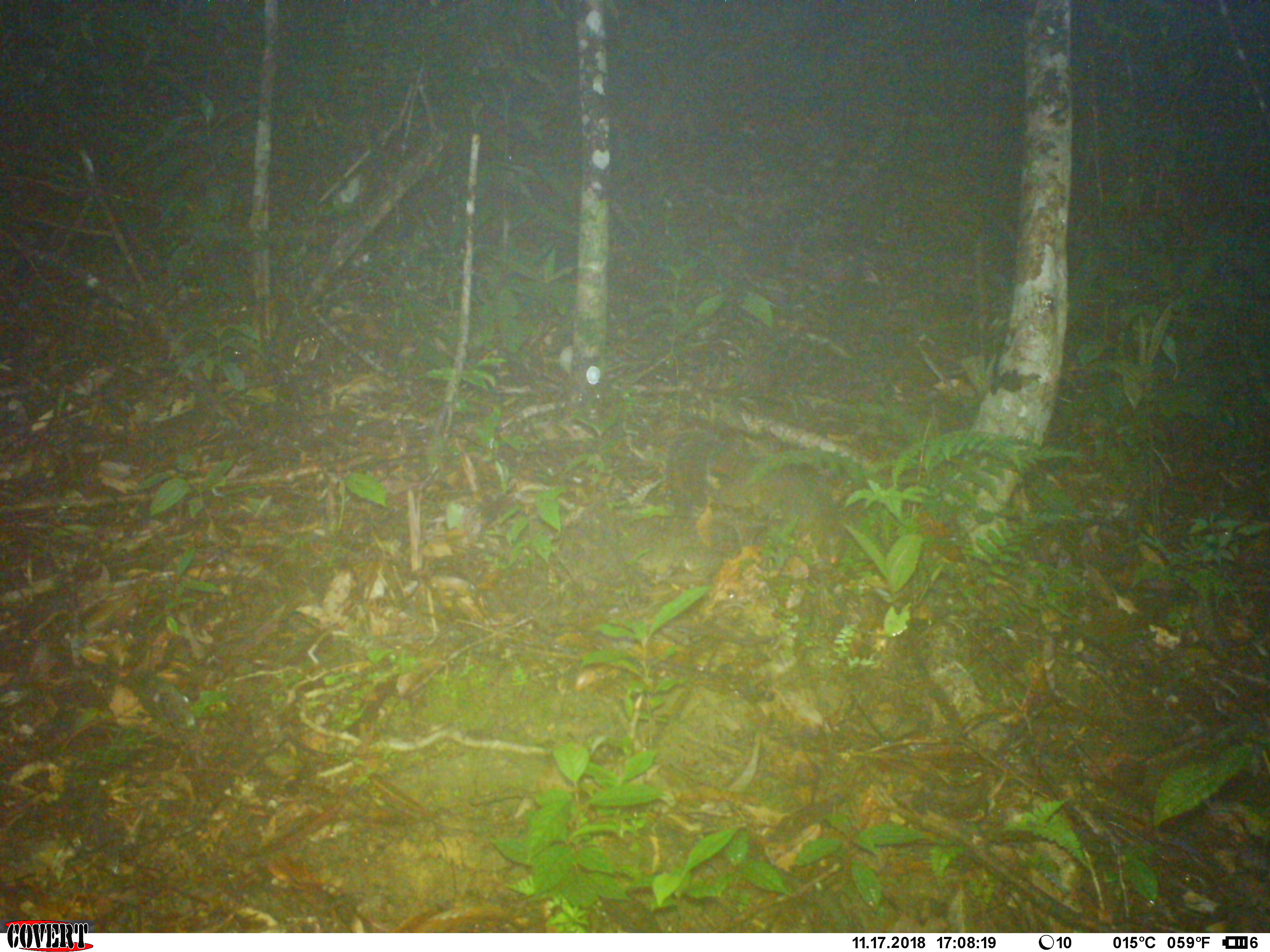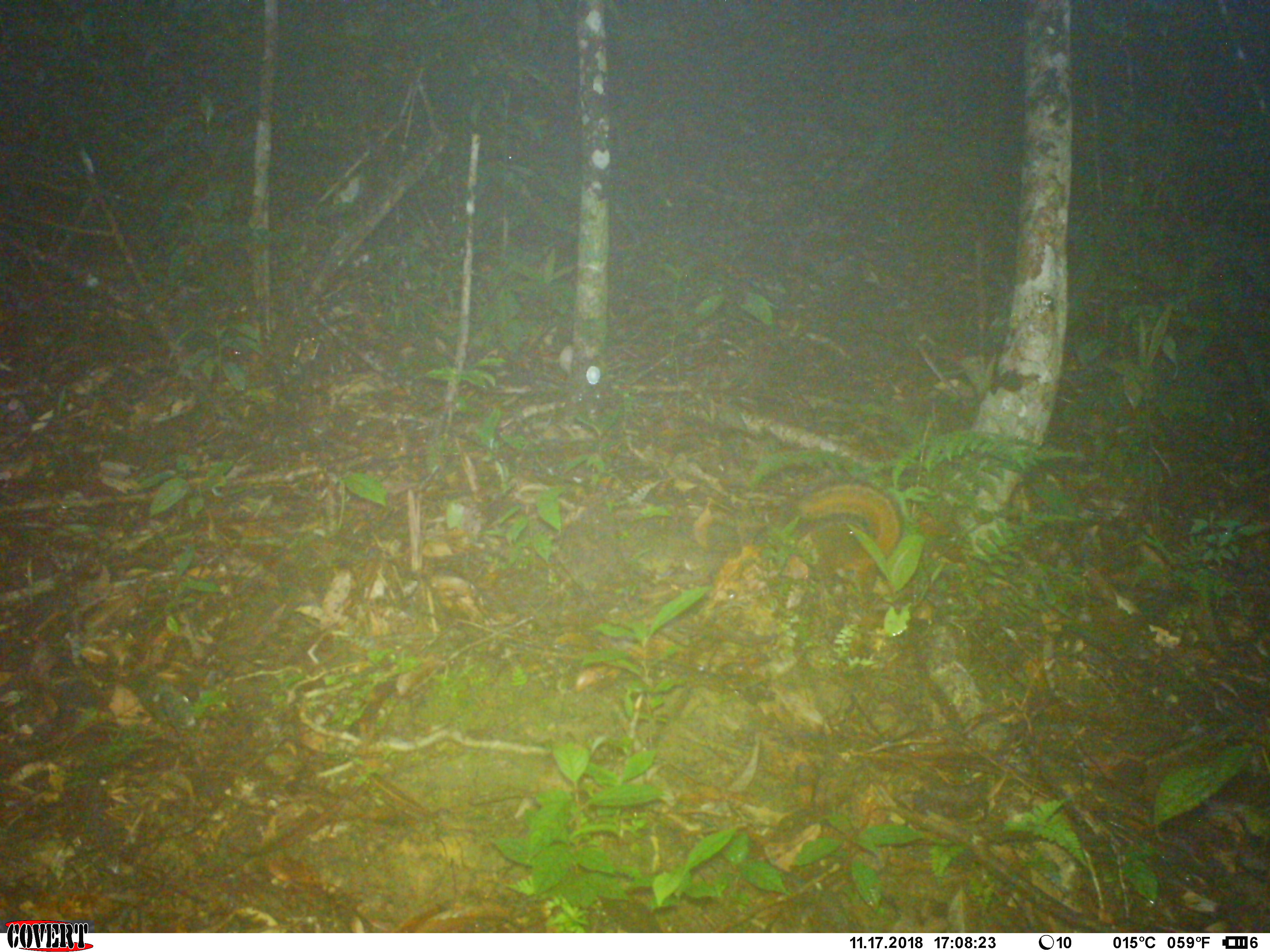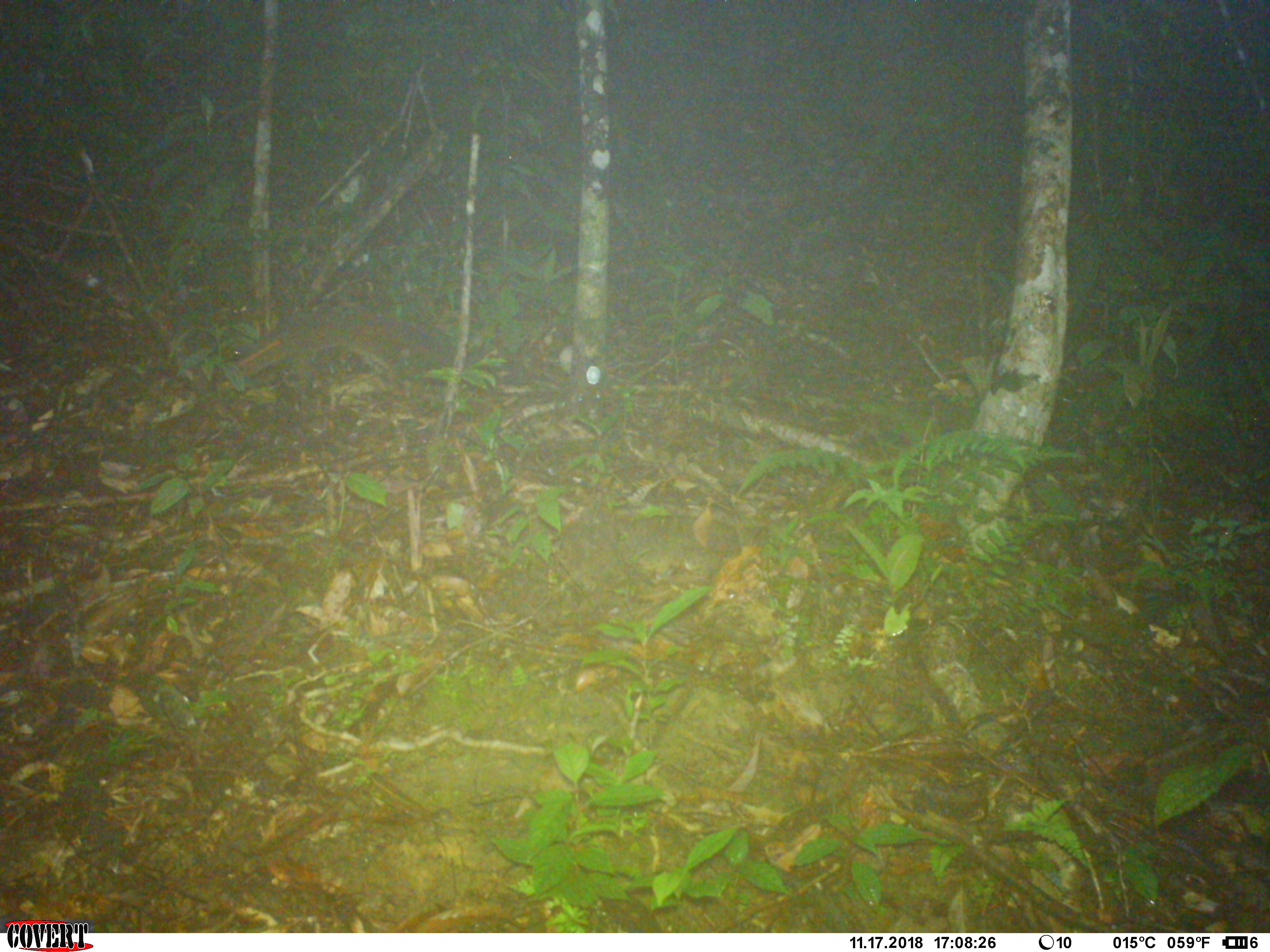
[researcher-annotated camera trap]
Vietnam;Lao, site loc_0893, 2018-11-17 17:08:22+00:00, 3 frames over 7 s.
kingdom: Animalia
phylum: Chordata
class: Mammalia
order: Rodentia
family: Sciuridae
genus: Dremomys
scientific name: Dremomys rufigenis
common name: red-cheeked squirrel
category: red cheeked squirrel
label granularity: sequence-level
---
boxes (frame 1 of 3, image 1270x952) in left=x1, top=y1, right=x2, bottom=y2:
red cheeked squirrel: left=666, top=429, right=843, bottom=566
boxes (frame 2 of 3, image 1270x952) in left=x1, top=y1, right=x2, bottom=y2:
red cheeked squirrel: left=796, top=478, right=903, bottom=584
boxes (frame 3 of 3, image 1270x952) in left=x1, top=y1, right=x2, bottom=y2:
red cheeked squirrel: left=213, top=313, right=454, bottom=385